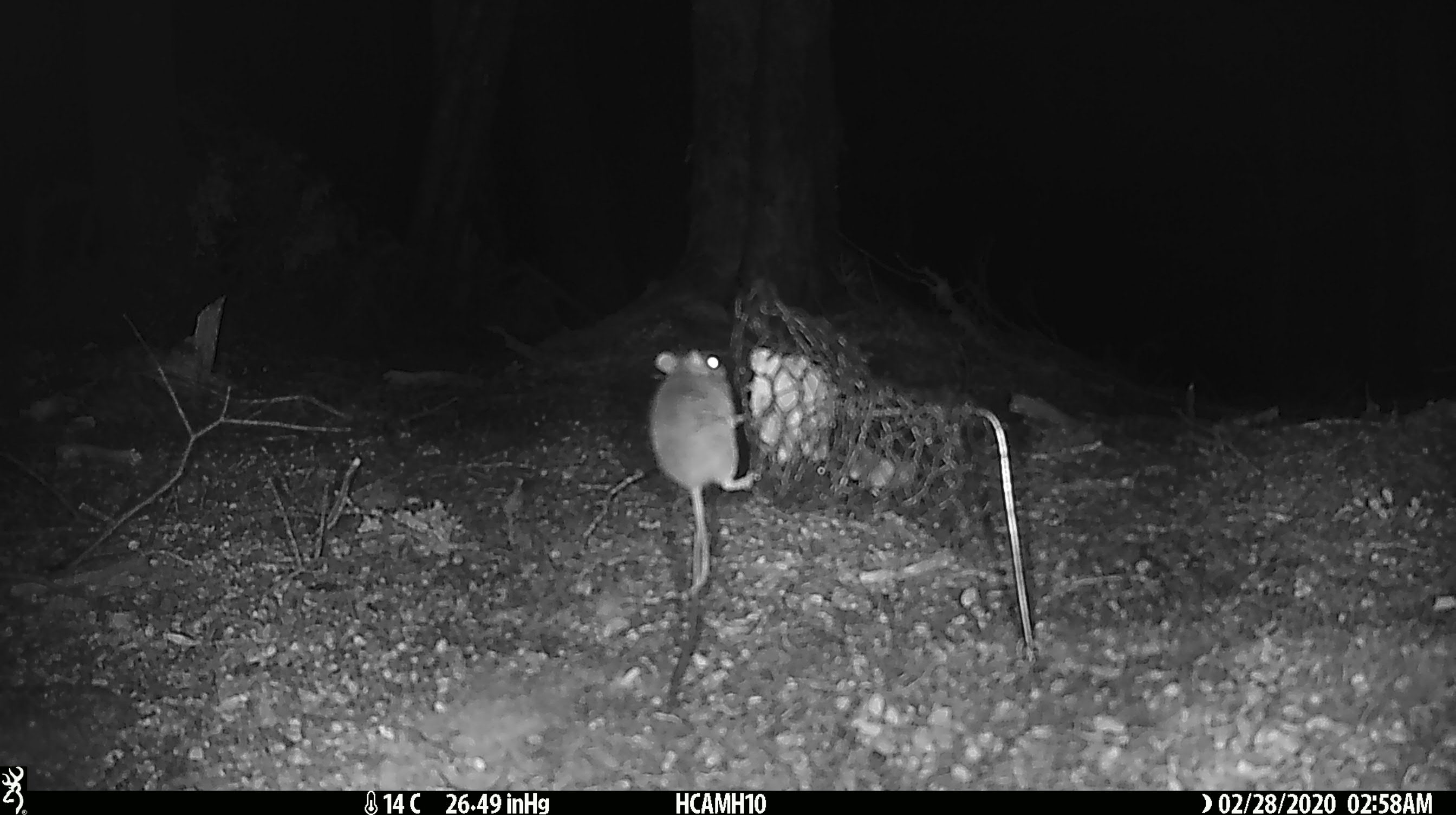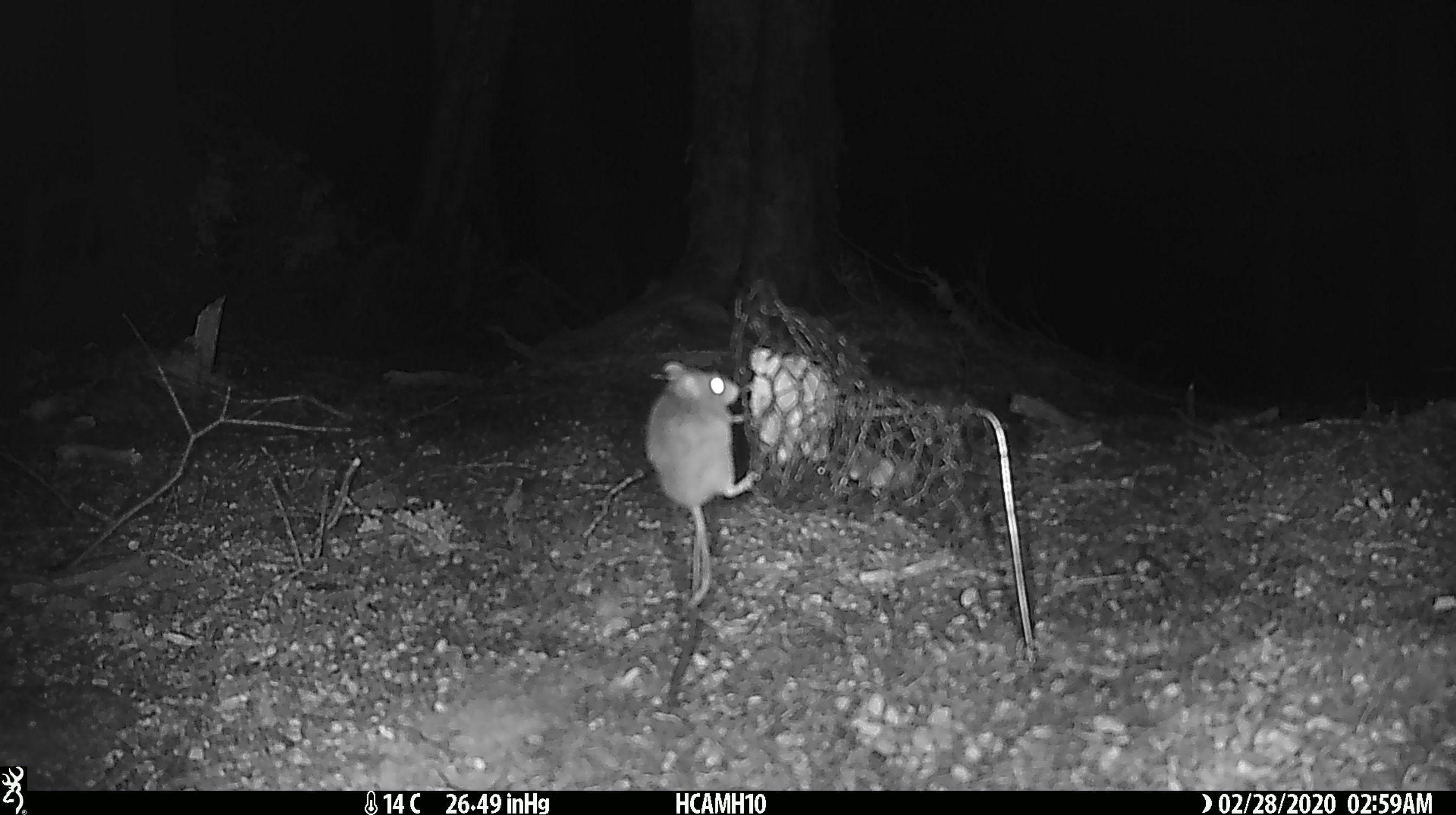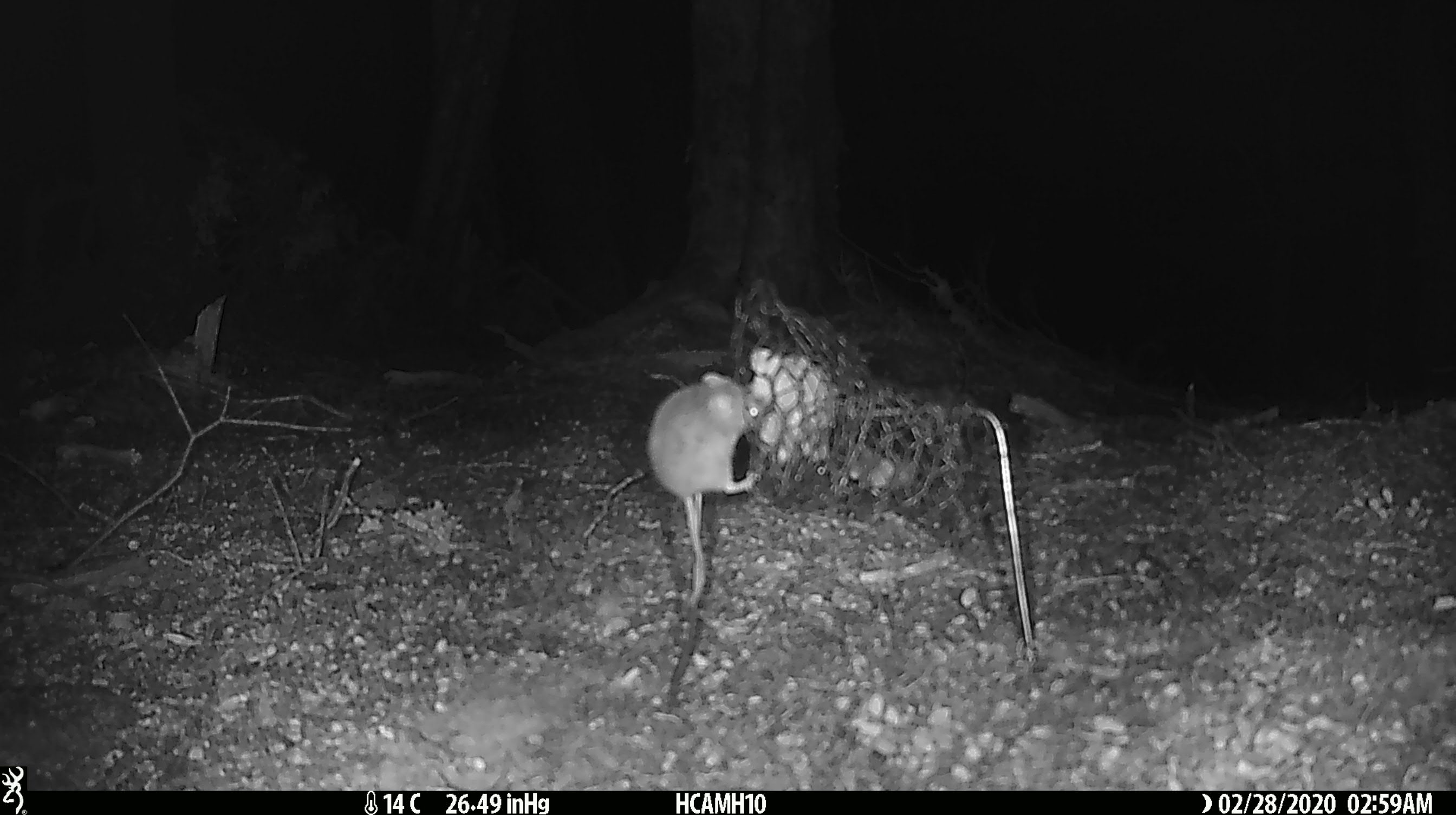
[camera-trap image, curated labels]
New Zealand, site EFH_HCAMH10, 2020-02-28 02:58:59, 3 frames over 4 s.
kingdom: Animalia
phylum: Chordata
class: Mammalia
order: Rodentia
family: Muridae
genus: Mus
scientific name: Mus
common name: mouse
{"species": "mouse (Mus)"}